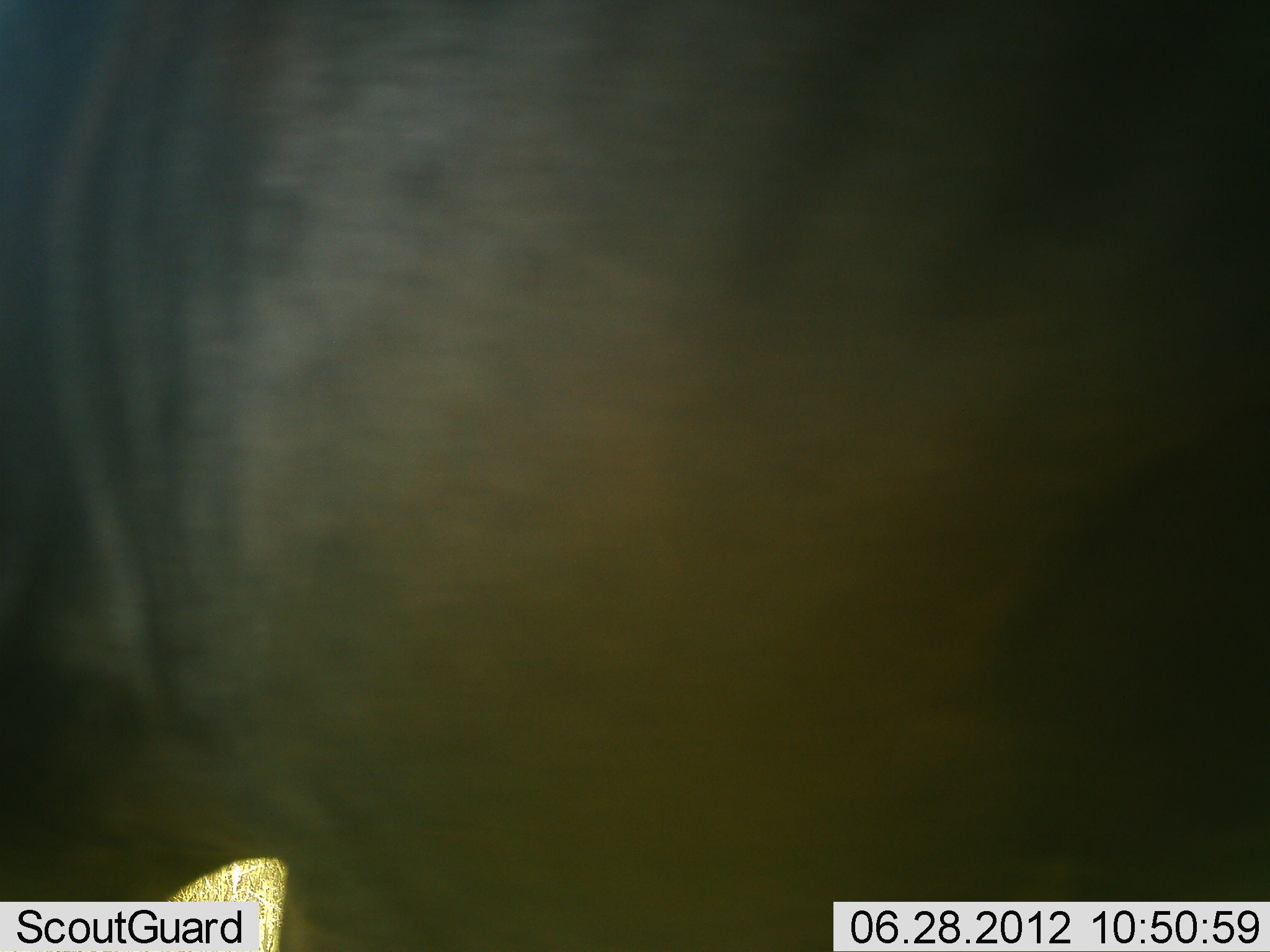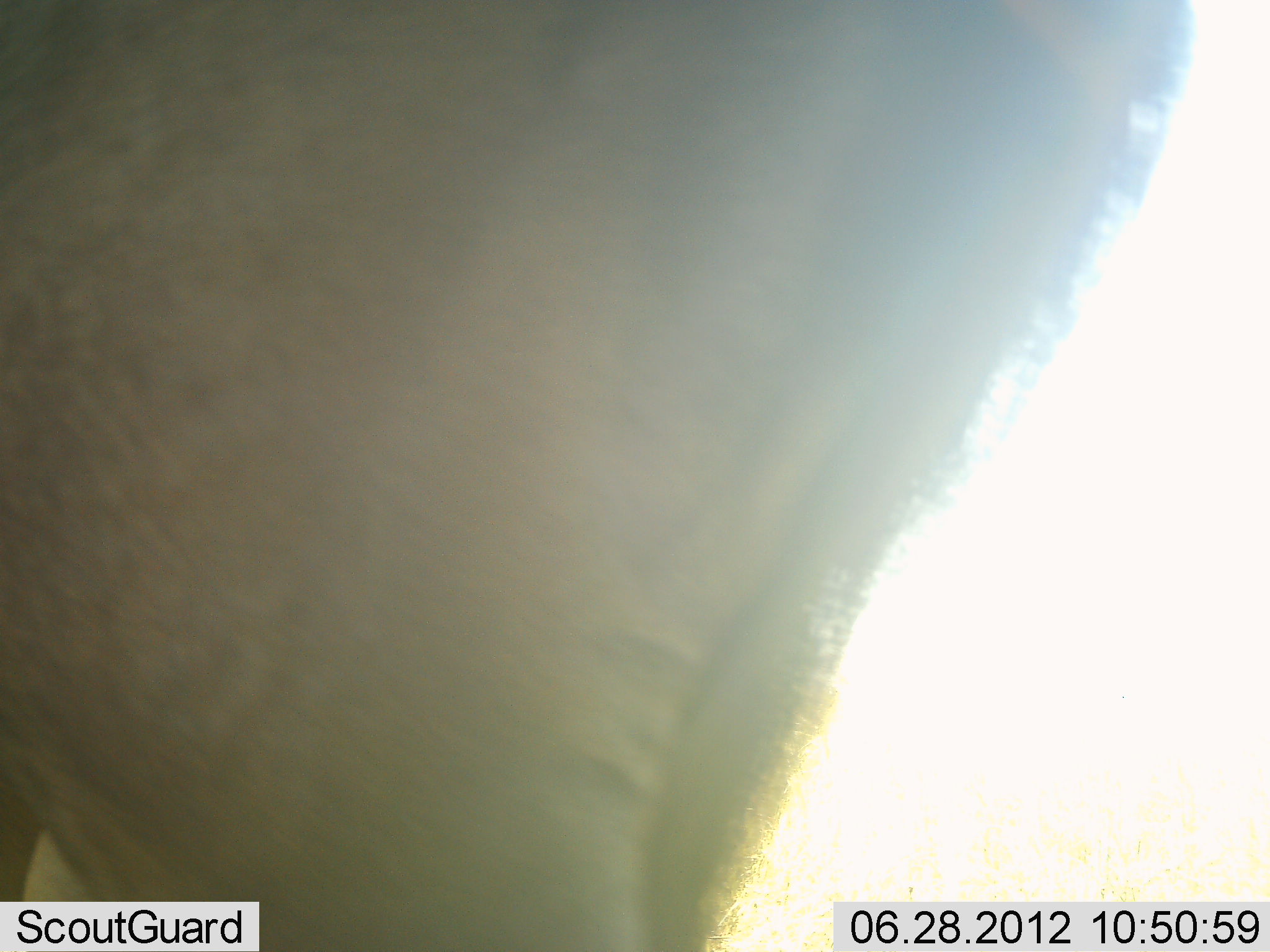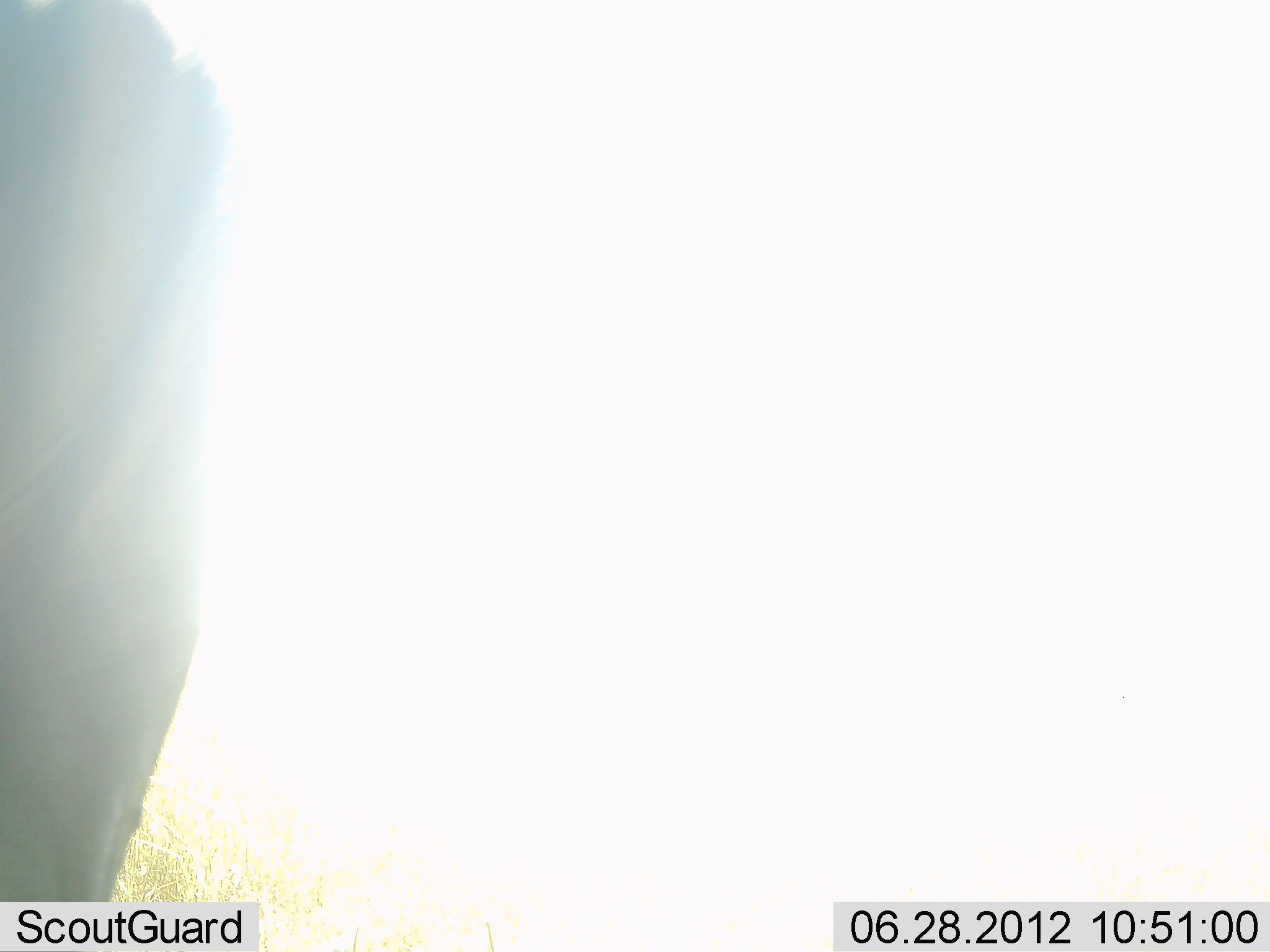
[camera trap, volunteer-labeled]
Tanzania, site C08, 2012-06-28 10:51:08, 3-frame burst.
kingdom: Animalia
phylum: Chordata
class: Mammalia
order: Artiodactyla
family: Bovidae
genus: Connochaetes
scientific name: Connochaetes taurinus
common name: blue wildebeest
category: wildebeest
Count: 1.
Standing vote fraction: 30%.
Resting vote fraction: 0%.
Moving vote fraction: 70%.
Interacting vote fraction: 0%.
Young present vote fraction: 0%.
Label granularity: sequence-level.